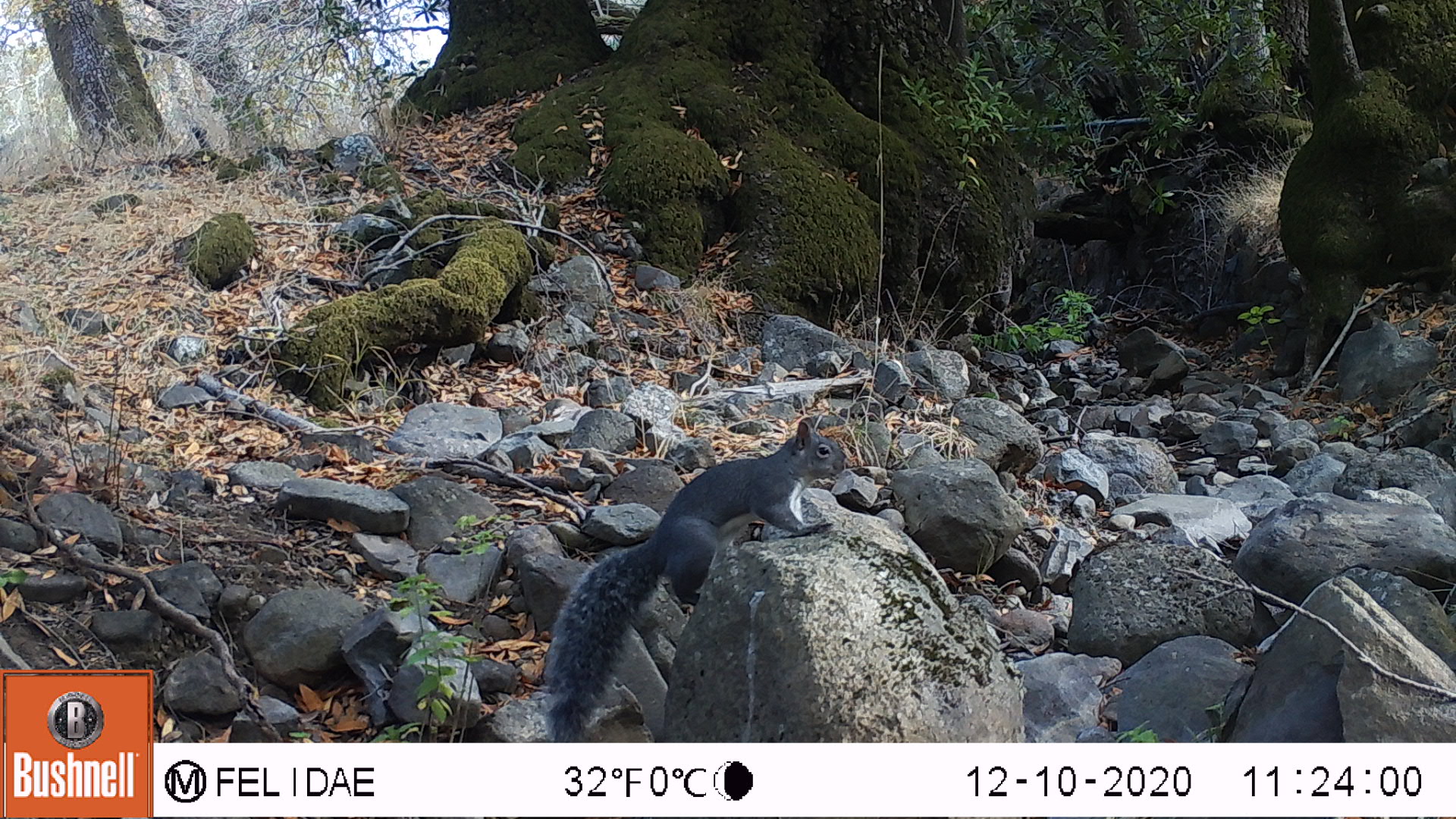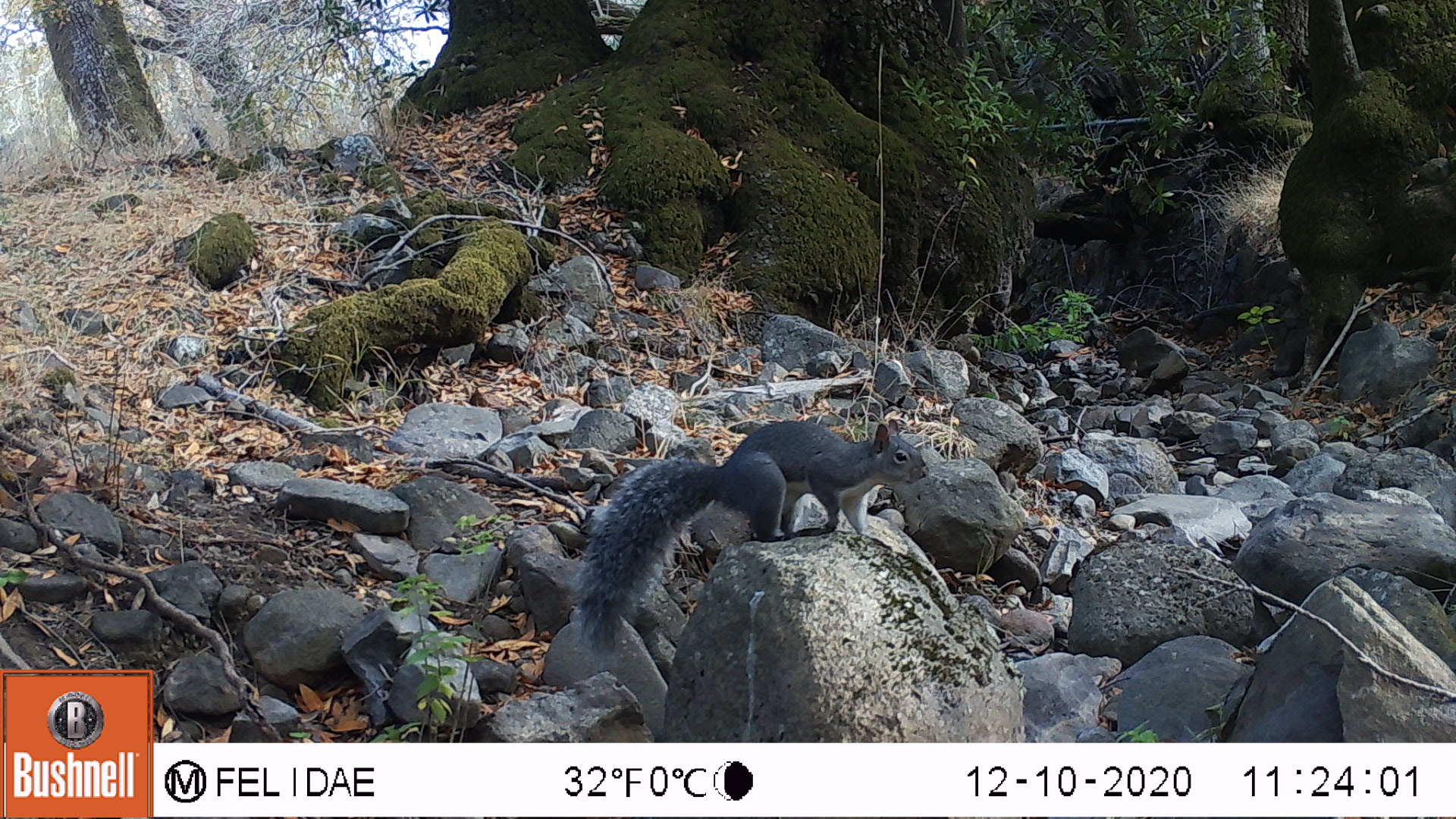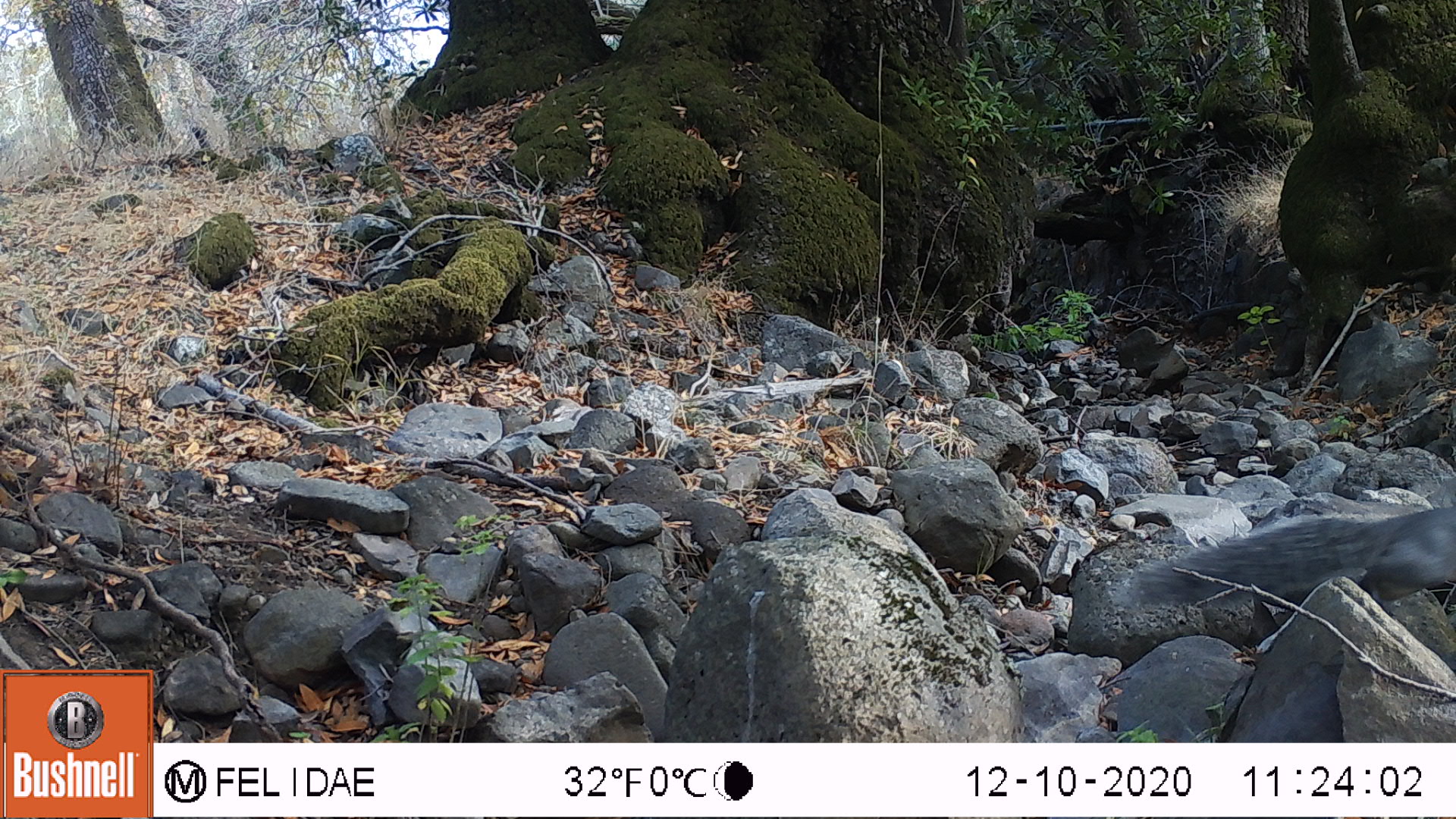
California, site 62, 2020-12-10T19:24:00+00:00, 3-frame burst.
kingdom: Animalia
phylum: Chordata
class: Mammalia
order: Rodentia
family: Sciuridae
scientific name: Sciuridae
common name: squirrel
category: unknown squirrel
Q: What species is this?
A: Unknown squirrel (squirrel) (Sciuridae).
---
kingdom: Animalia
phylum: Chordata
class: Mammalia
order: Rodentia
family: Sciuridae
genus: Sciurus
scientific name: Sciurus griseus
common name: western gray squirrel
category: western grey squirrel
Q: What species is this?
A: Western grey squirrel (western gray squirrel) (Sciurus griseus).